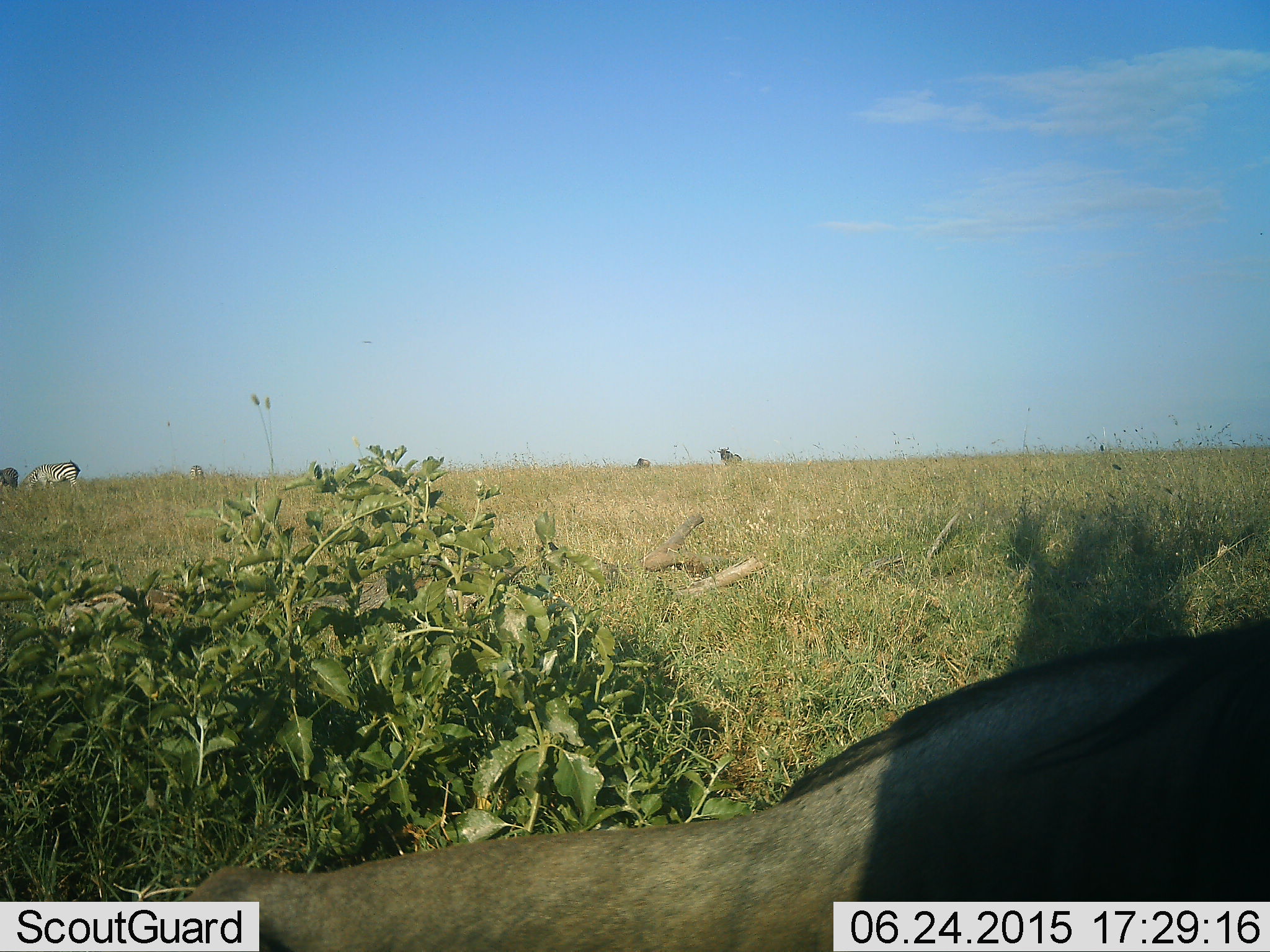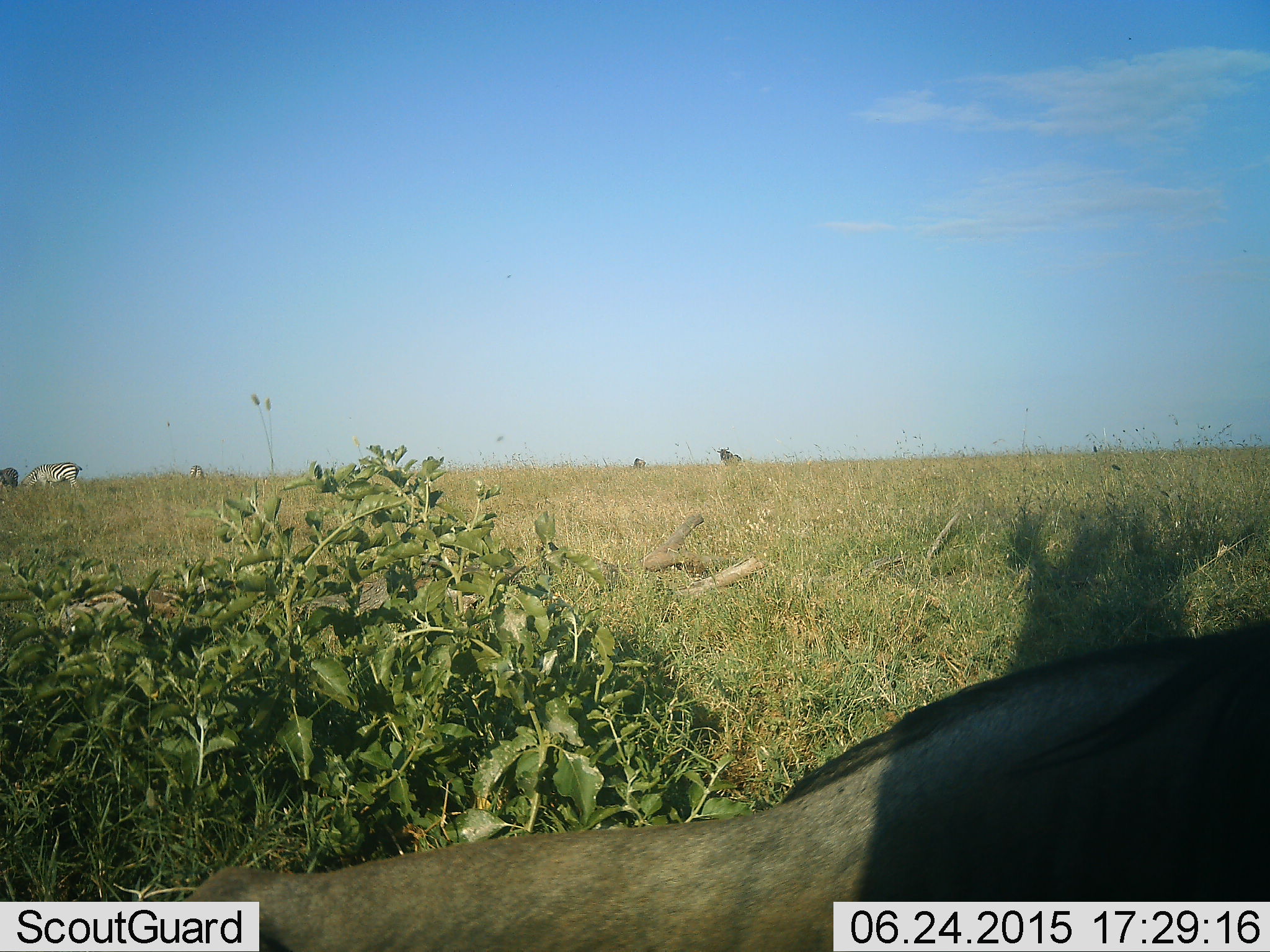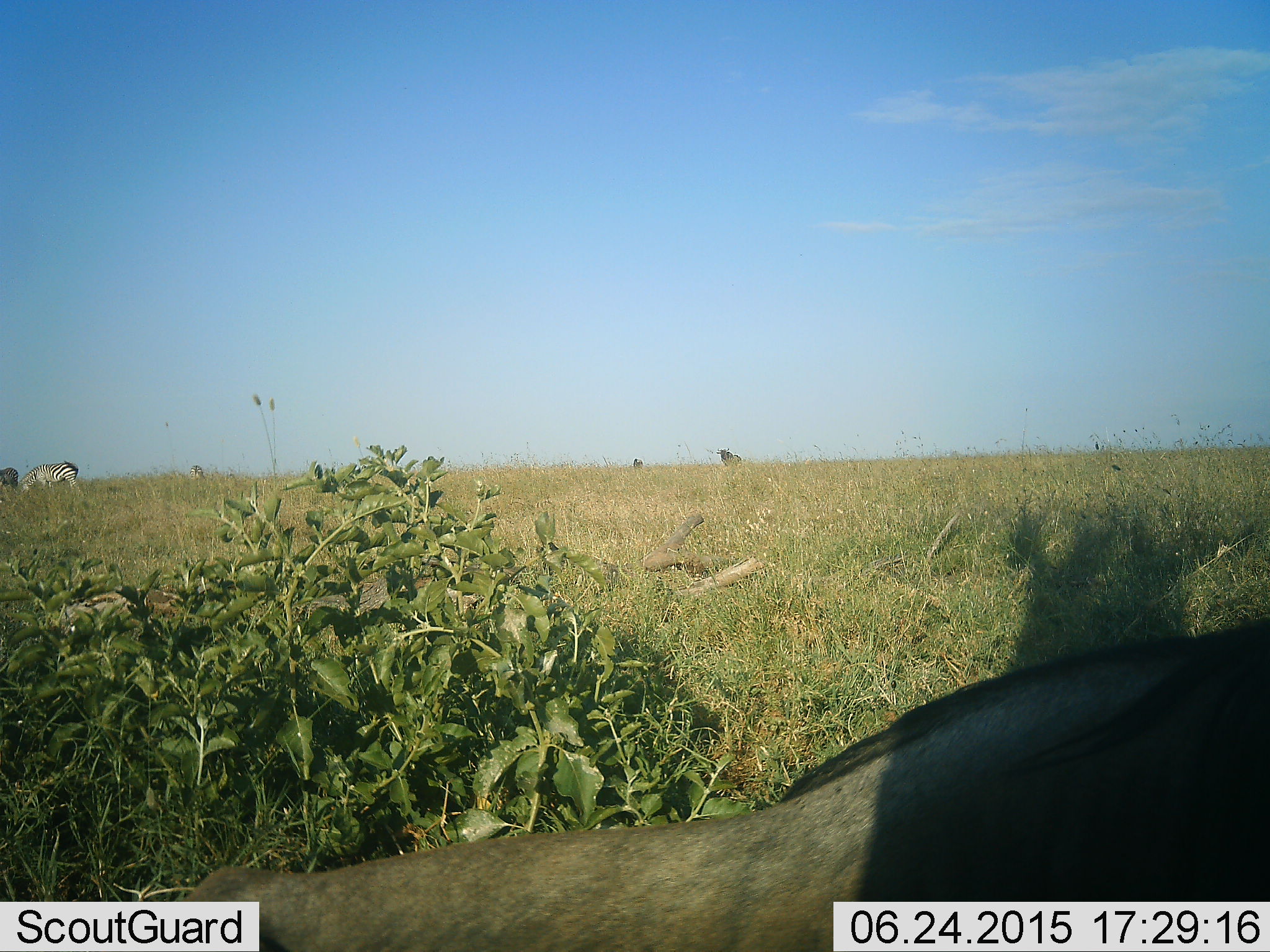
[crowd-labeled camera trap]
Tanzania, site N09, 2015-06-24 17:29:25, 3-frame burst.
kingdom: Animalia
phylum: Chordata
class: Mammalia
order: Artiodactyla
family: Bovidae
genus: Connochaetes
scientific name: Connochaetes taurinus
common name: blue wildebeest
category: wildebeest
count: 3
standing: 100%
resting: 45%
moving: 9%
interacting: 0%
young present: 0%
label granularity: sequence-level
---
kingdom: Animalia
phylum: Chordata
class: Mammalia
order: Perissodactyla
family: Equidae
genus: Equus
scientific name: Equus quagga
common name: plains zebra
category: zebra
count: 2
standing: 55%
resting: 0%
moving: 0%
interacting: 0%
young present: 0%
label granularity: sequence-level